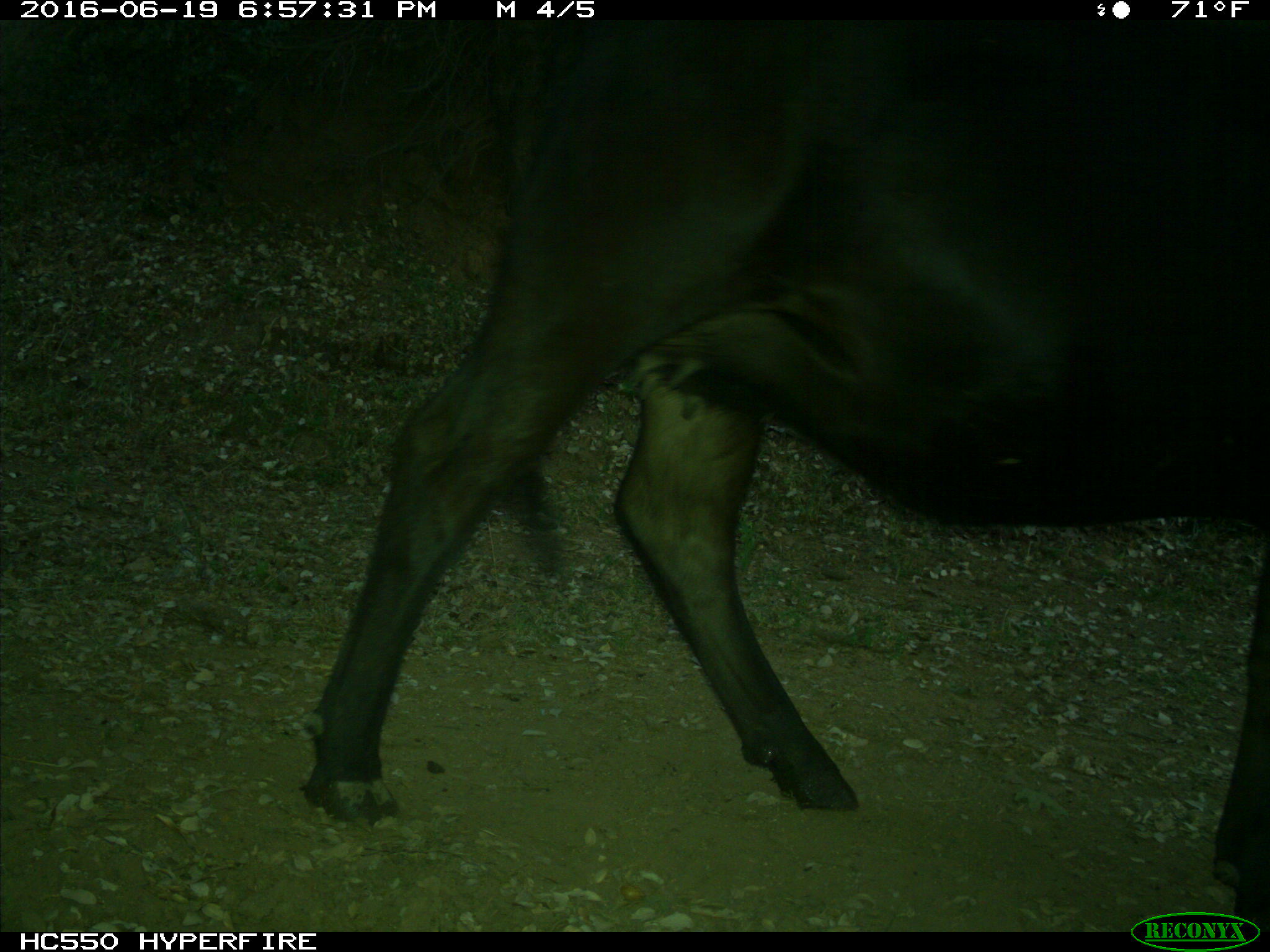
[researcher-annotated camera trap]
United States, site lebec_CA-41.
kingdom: Animalia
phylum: Chordata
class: Mammalia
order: Artiodactyla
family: Bovidae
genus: Bos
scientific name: Bos taurus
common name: domestic cow